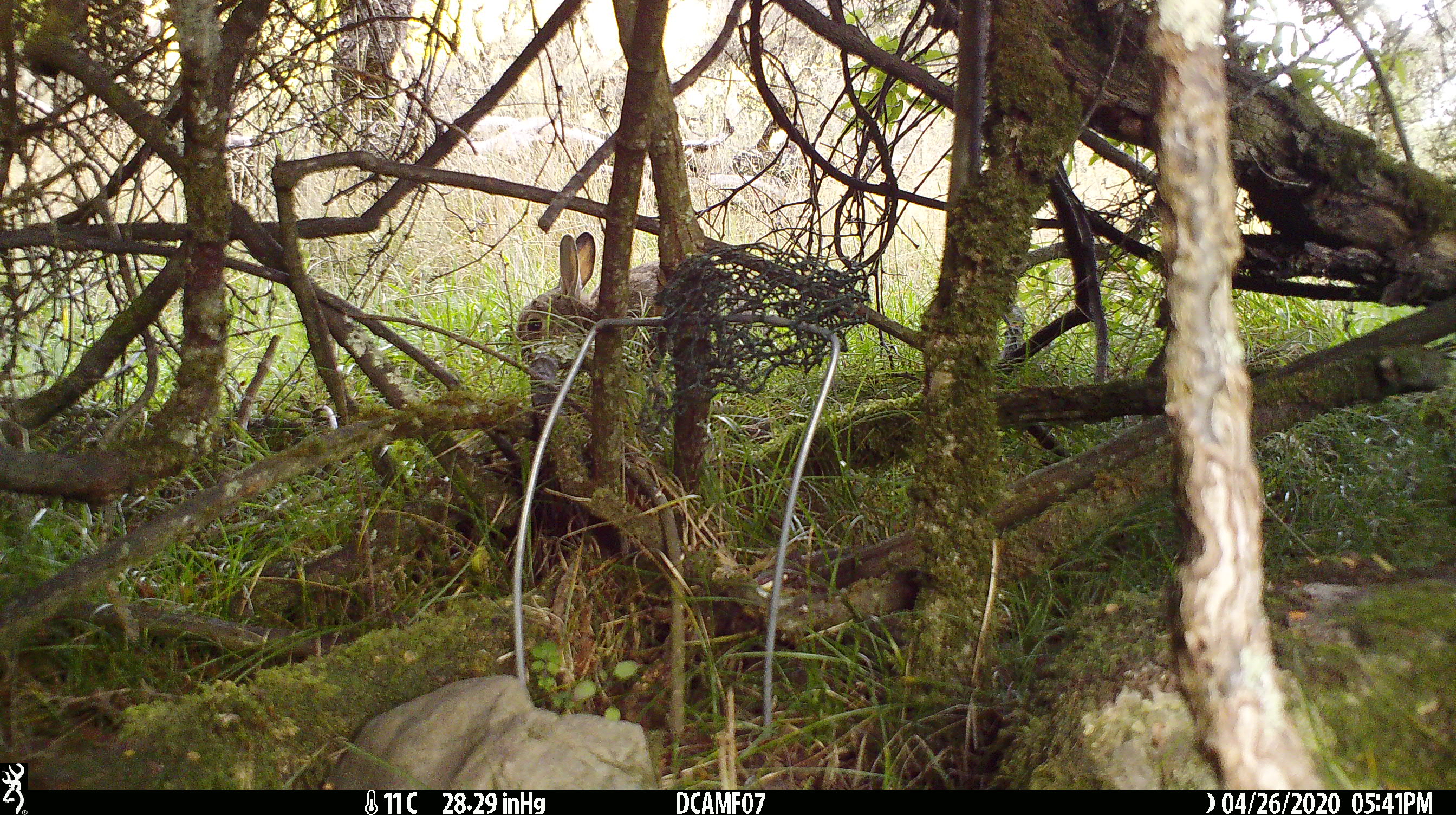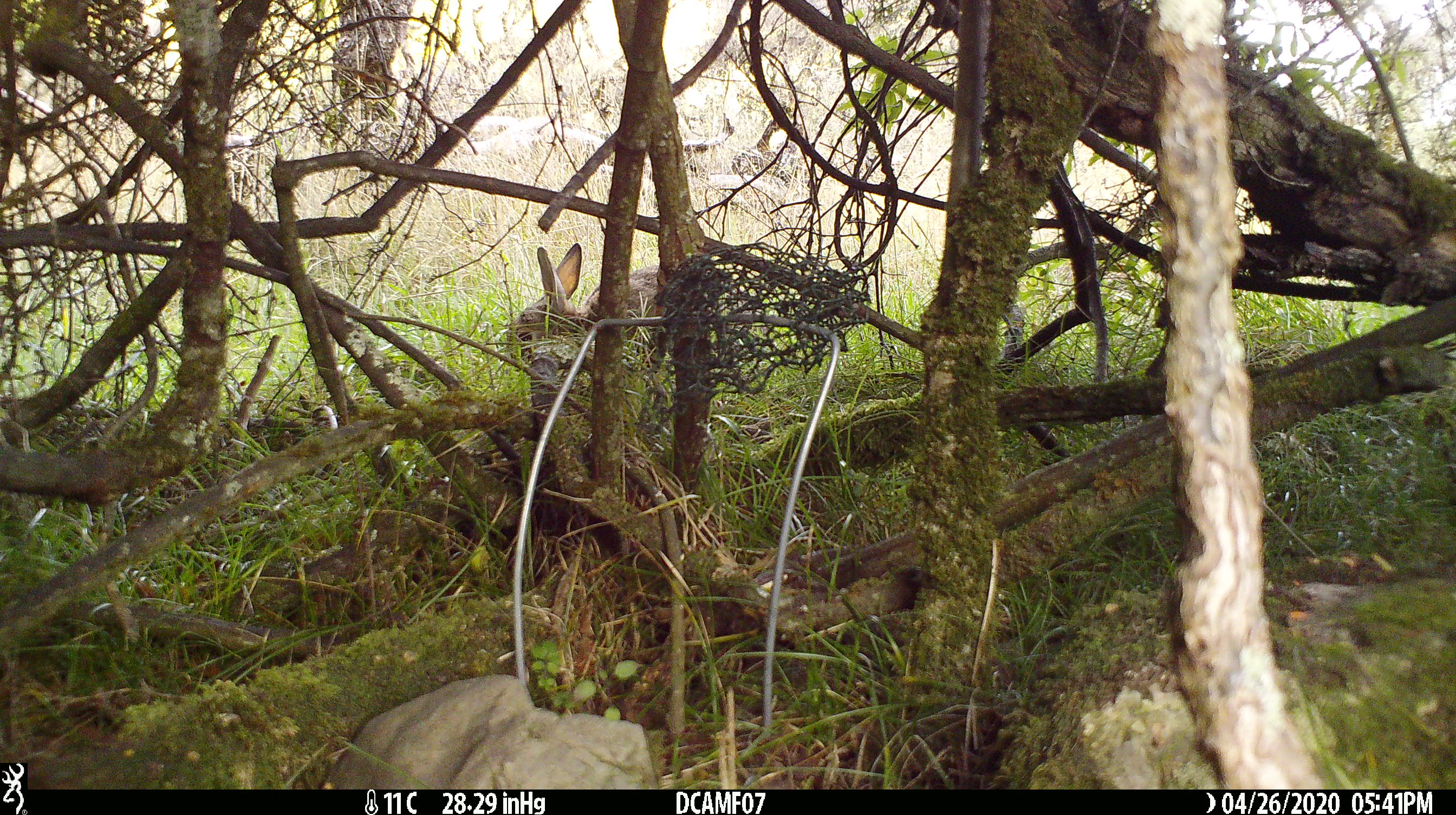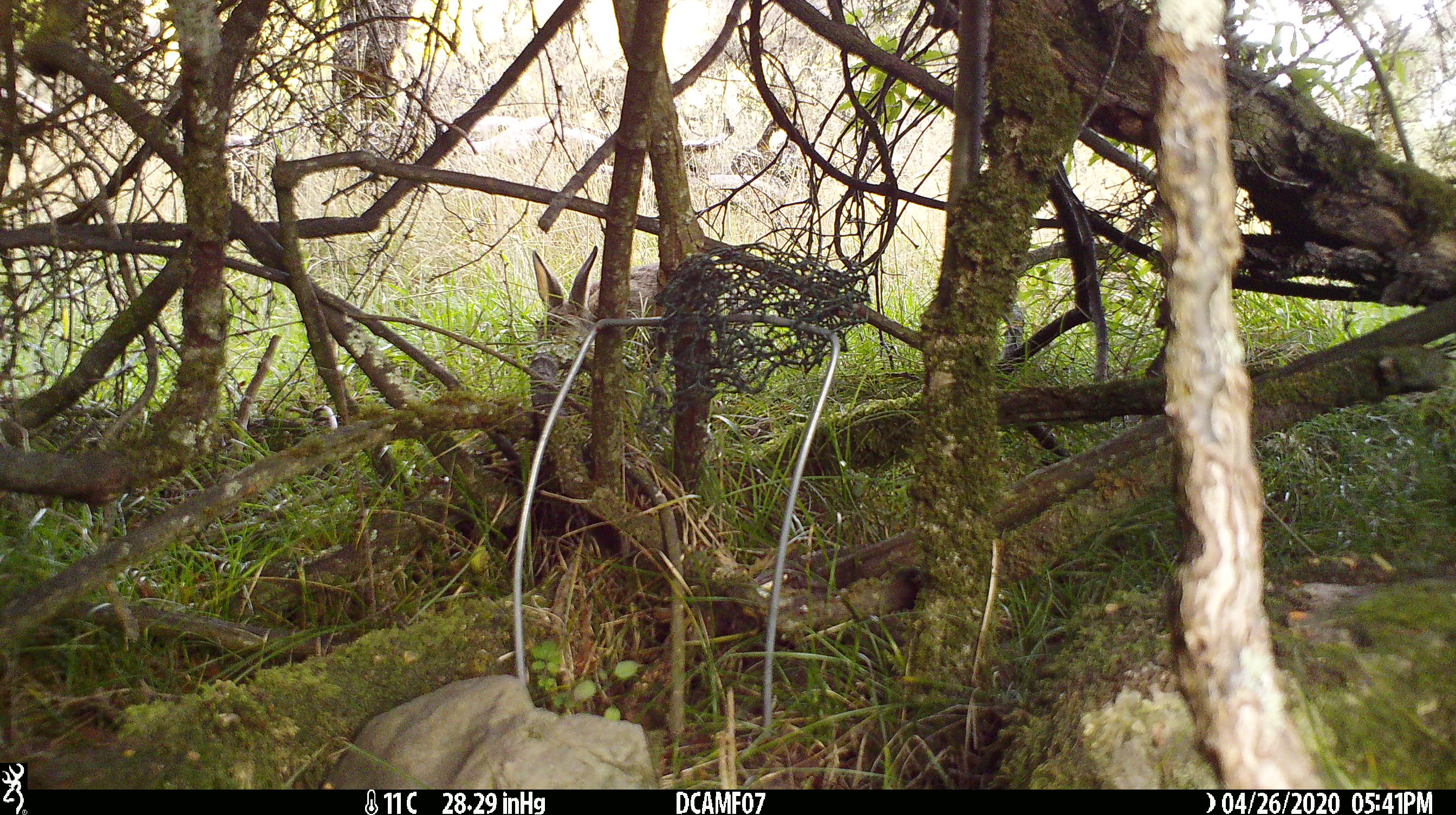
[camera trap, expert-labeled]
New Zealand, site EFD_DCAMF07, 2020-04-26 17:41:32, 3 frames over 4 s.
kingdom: Animalia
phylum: Chordata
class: Mammalia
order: Lagomorpha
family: Leporidae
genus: Oryctolagus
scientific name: Oryctolagus cuniculus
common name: european rabbit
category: rabbit